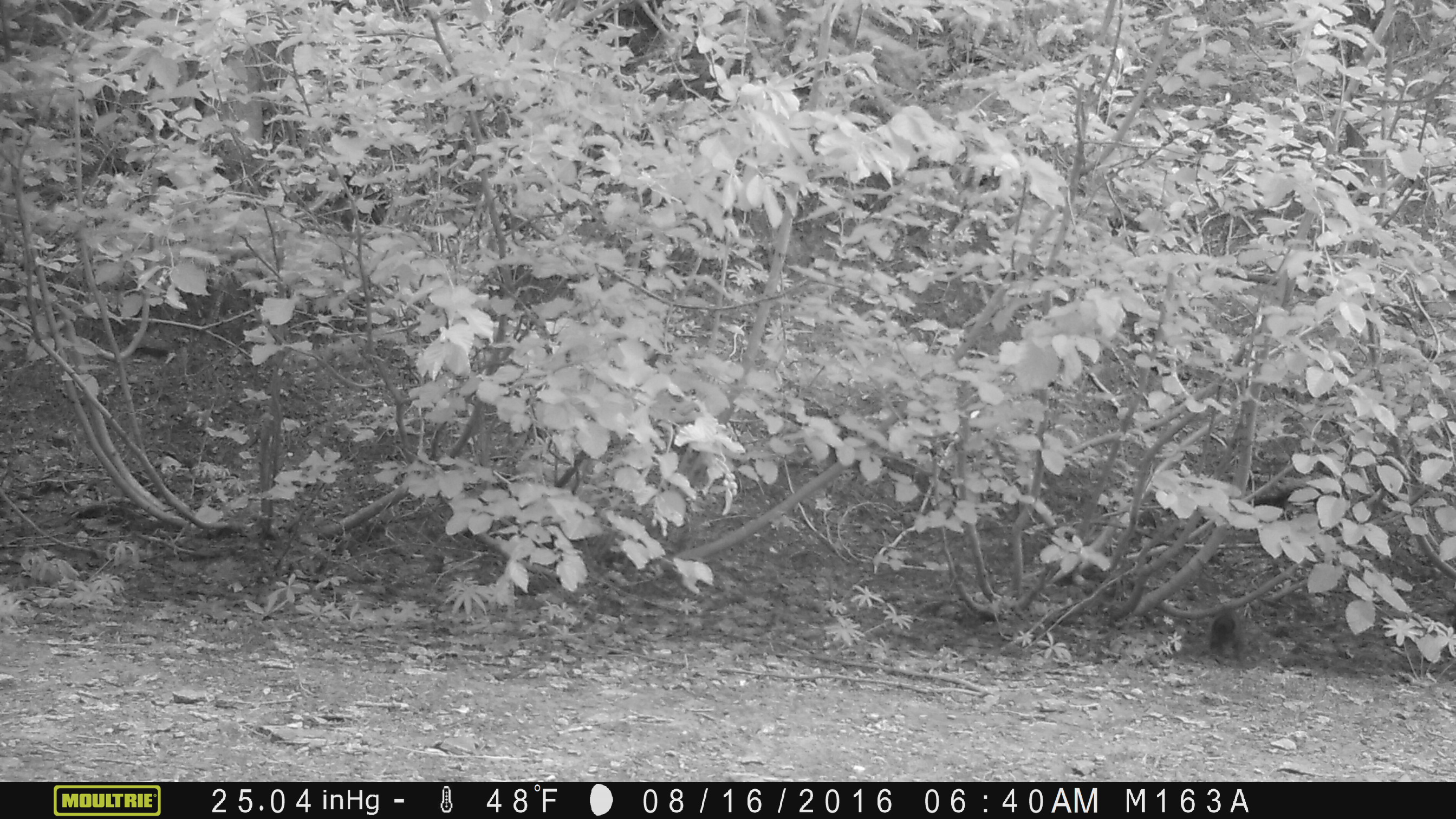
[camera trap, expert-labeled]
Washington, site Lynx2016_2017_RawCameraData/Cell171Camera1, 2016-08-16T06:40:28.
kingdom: Animalia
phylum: Chordata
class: Mammalia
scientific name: Mammalia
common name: small mammal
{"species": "small mammal (Mammalia)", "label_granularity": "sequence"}